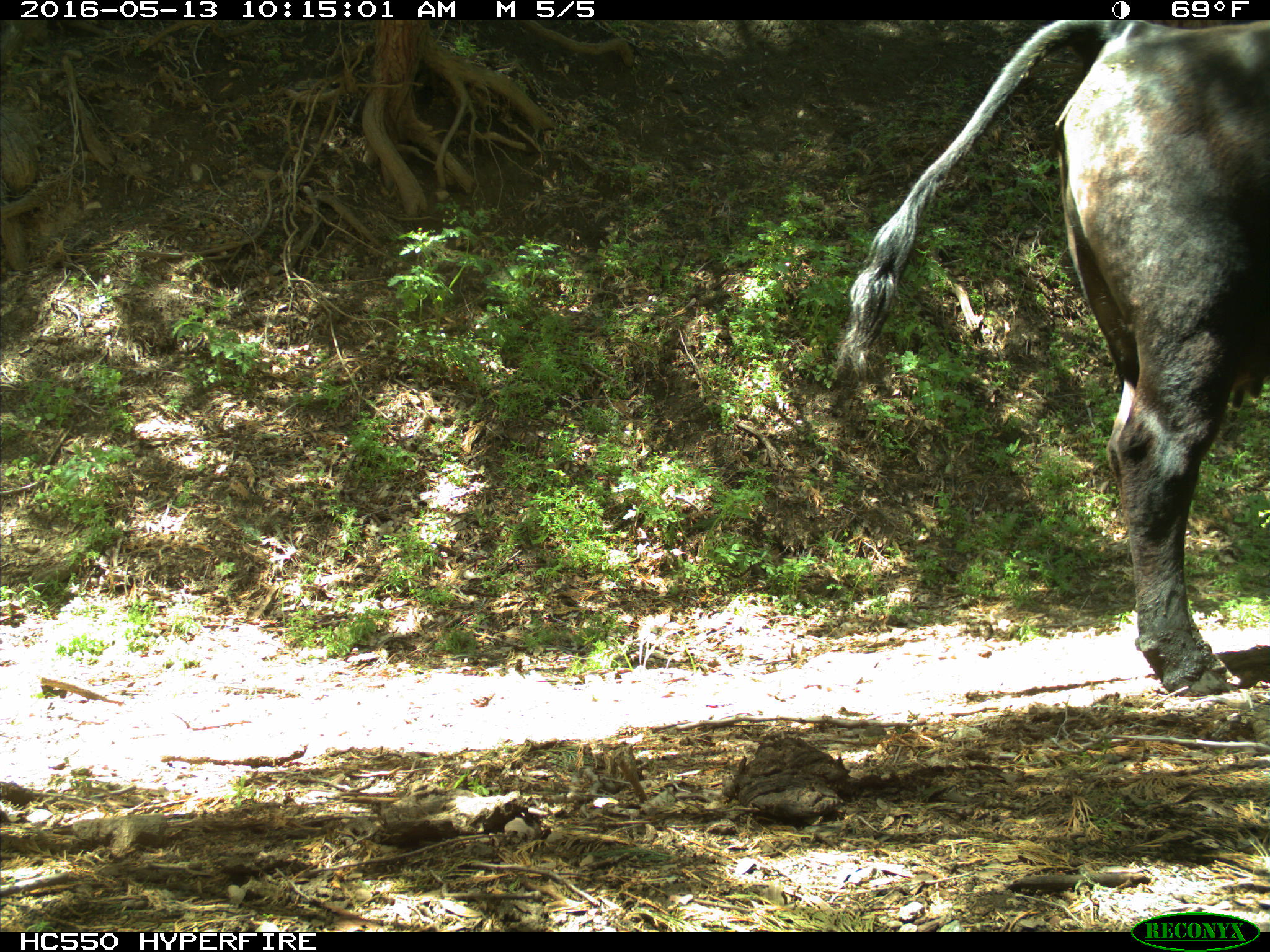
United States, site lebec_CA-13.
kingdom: Animalia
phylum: Chordata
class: Mammalia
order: Artiodactyla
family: Bovidae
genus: Bos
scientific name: Bos taurus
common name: domestic cow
Bos taurus (domestic cow).